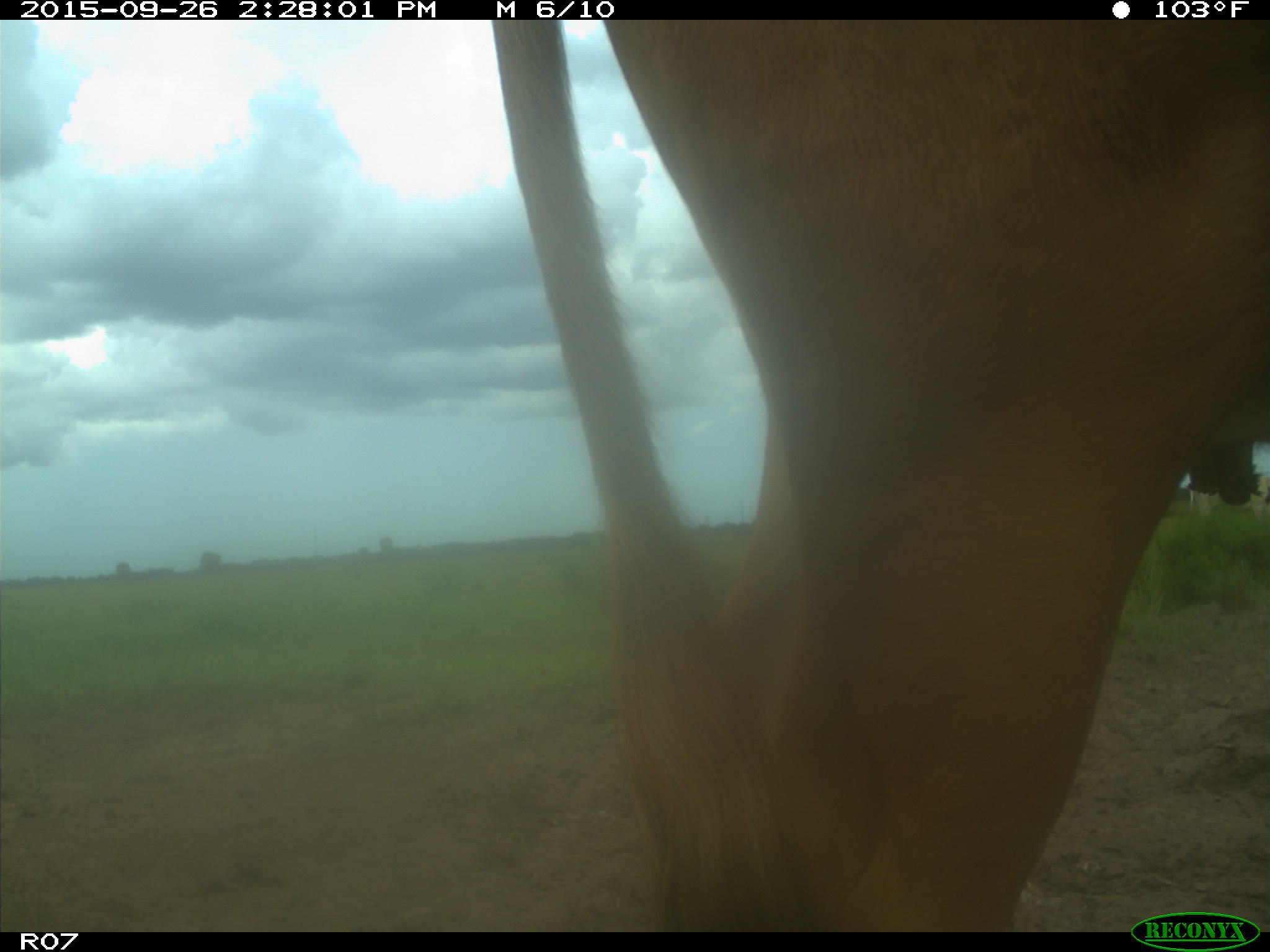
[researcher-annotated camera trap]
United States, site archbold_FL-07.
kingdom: Animalia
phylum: Chordata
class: Mammalia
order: Artiodactyla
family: Bovidae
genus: Bos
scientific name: Bos taurus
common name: domestic cow